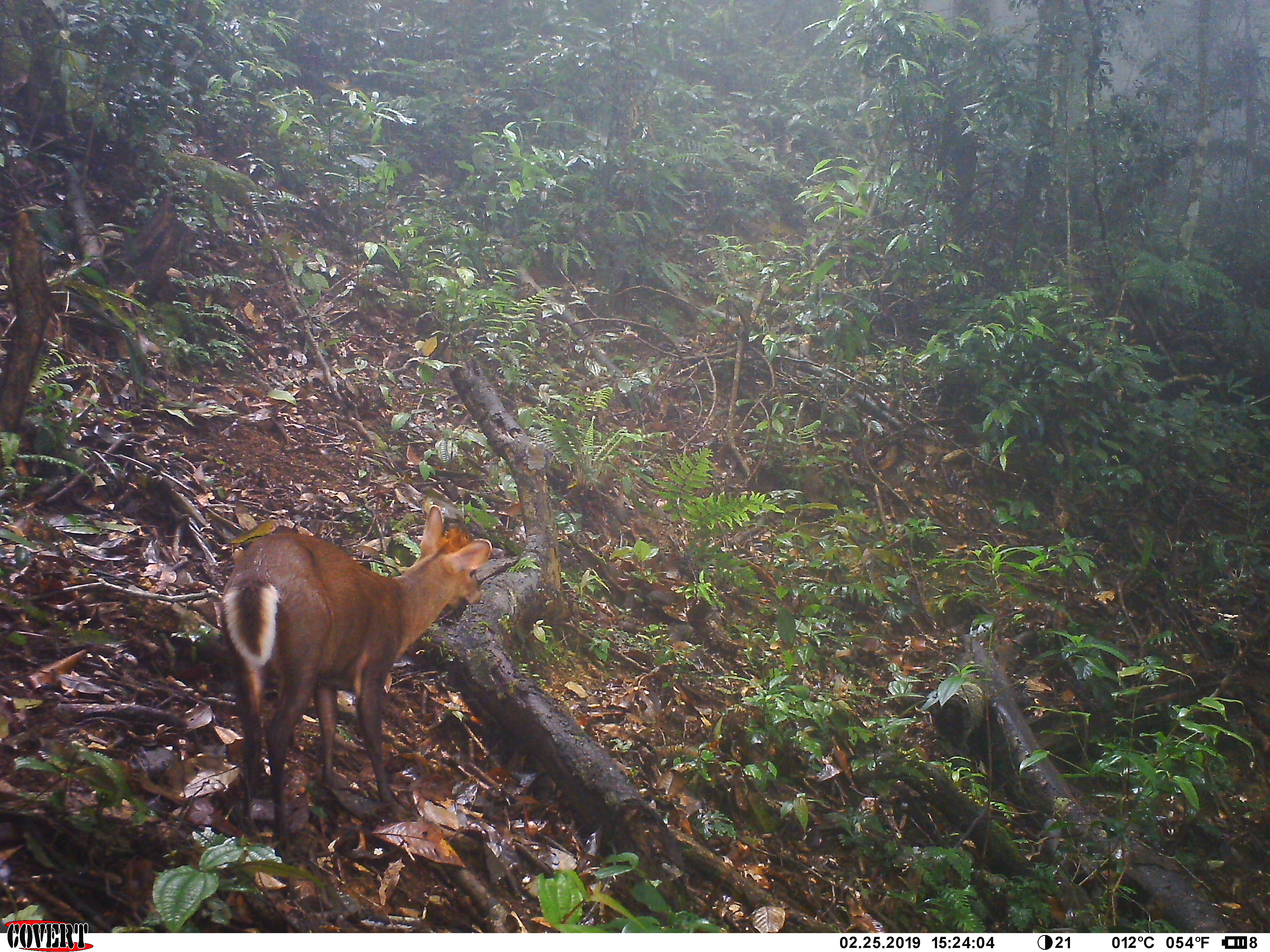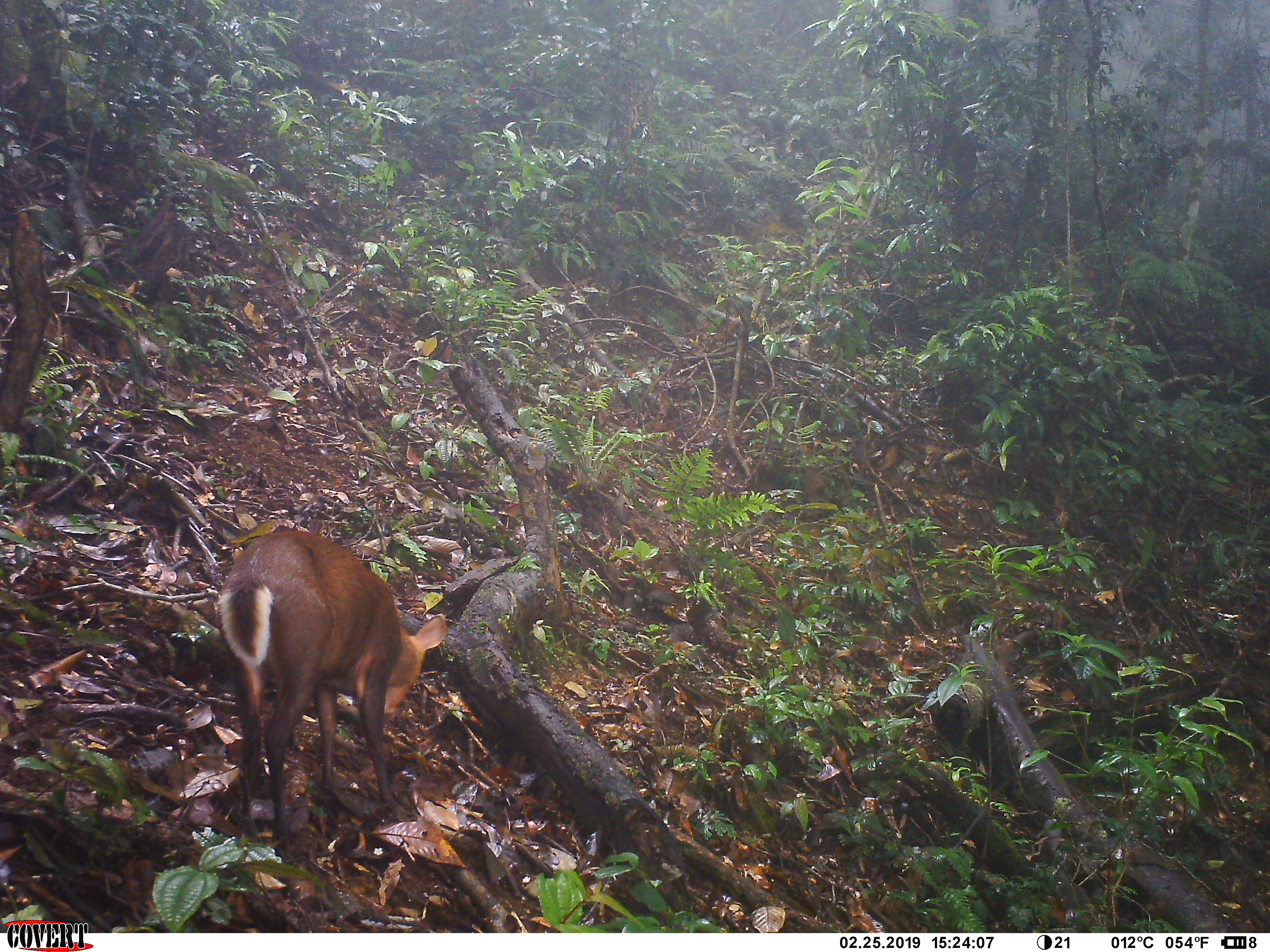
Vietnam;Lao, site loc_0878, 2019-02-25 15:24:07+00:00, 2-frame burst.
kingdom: Animalia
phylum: Chordata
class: Mammalia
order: Artiodactyla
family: Cervidae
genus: Muntiacus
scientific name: Muntiacus rooseveltorum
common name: roosevelt's muntjac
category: roosevelts muntjac group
Roosevelts muntjac group (roosevelt's muntjac) (Muntiacus rooseveltorum). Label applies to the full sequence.